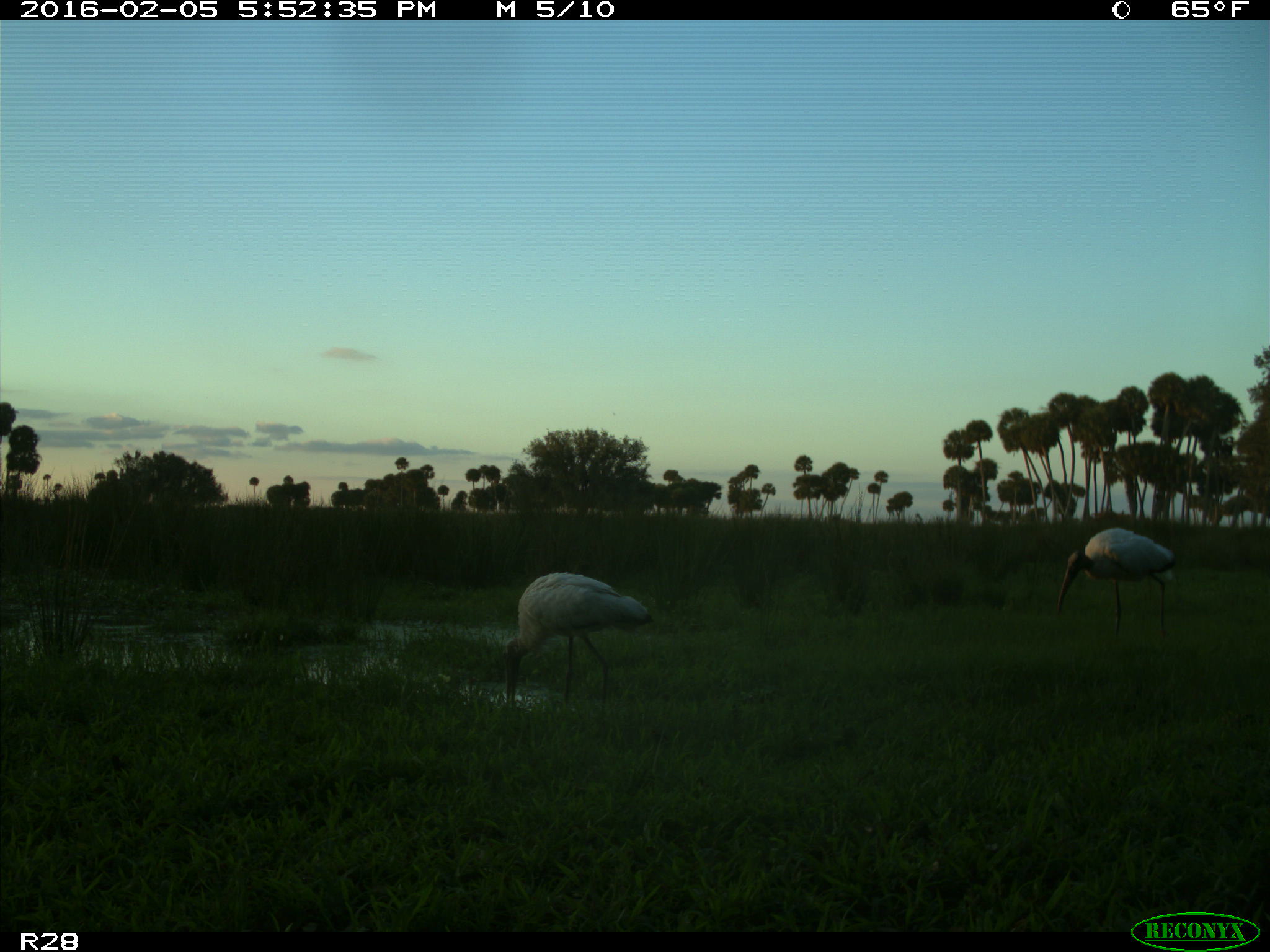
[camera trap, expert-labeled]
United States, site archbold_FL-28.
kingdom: Animalia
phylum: Chordata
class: Aves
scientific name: Aves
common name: birds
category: unidentified bird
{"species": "unidentified bird (birds) (Aves)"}